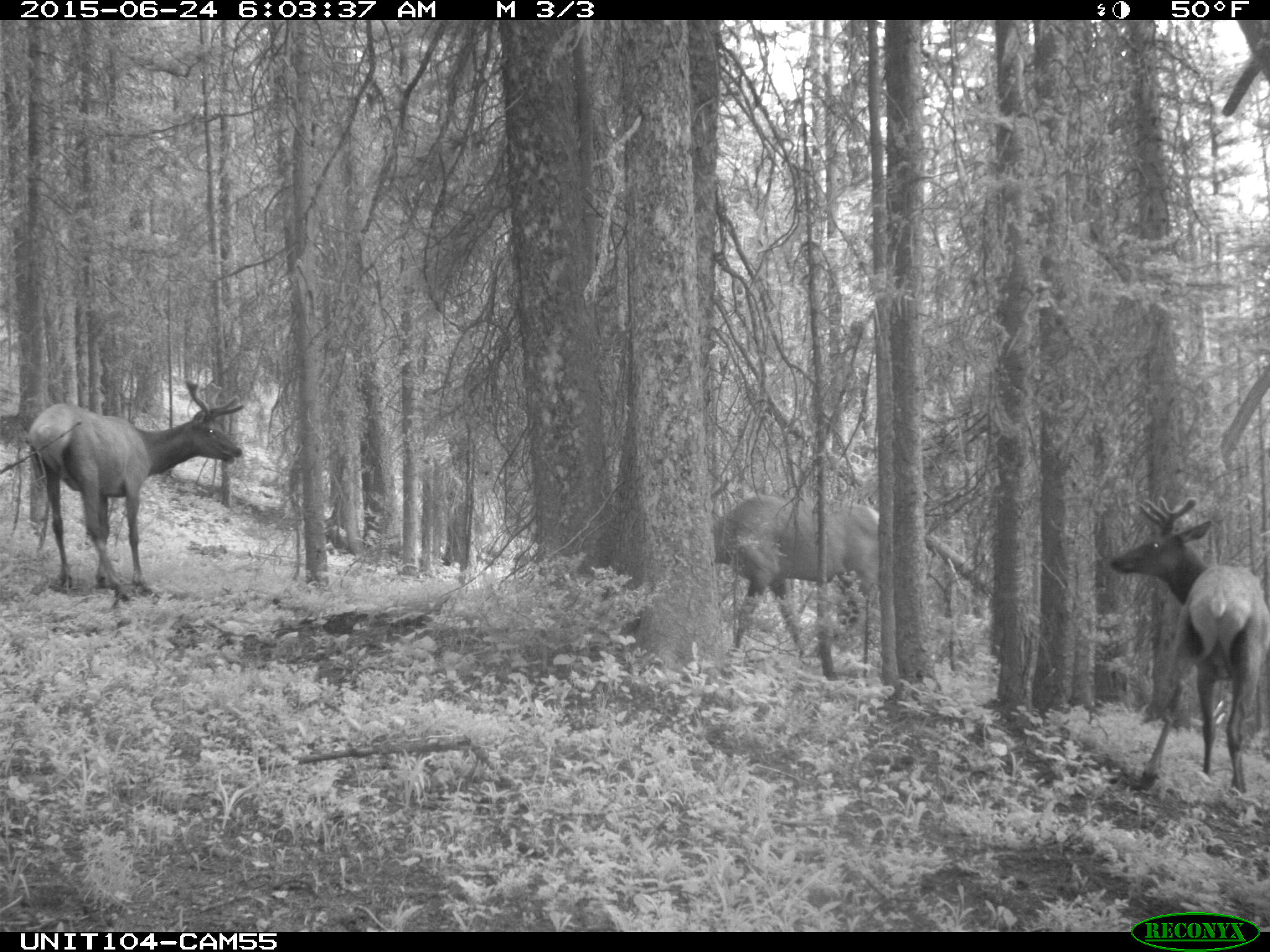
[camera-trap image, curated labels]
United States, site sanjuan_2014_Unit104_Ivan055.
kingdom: Animalia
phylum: Chordata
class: Mammalia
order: Artiodactyla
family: Cervidae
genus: Cervus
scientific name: Cervus elaphus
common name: red deer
Cervus elaphus (red deer).